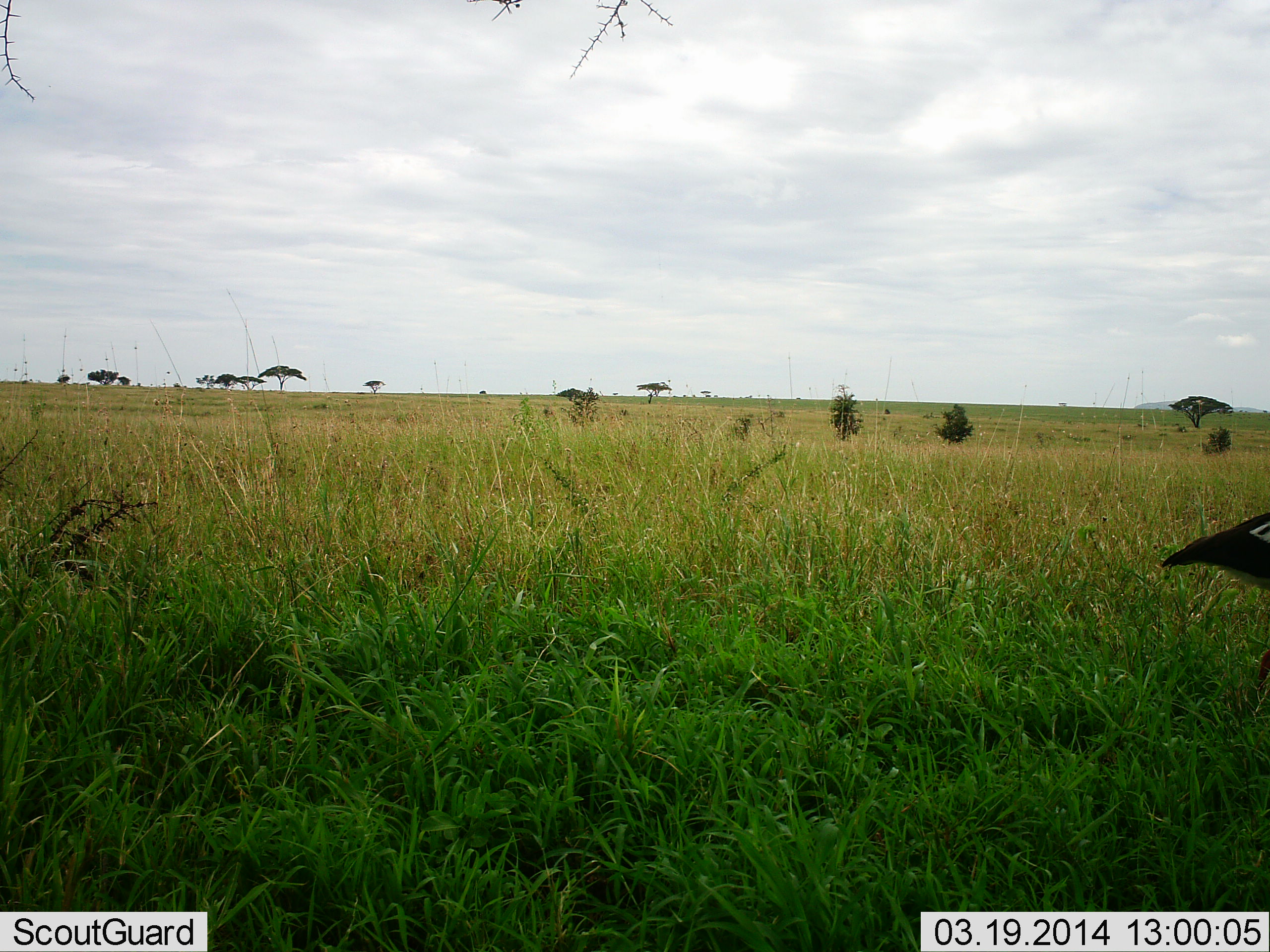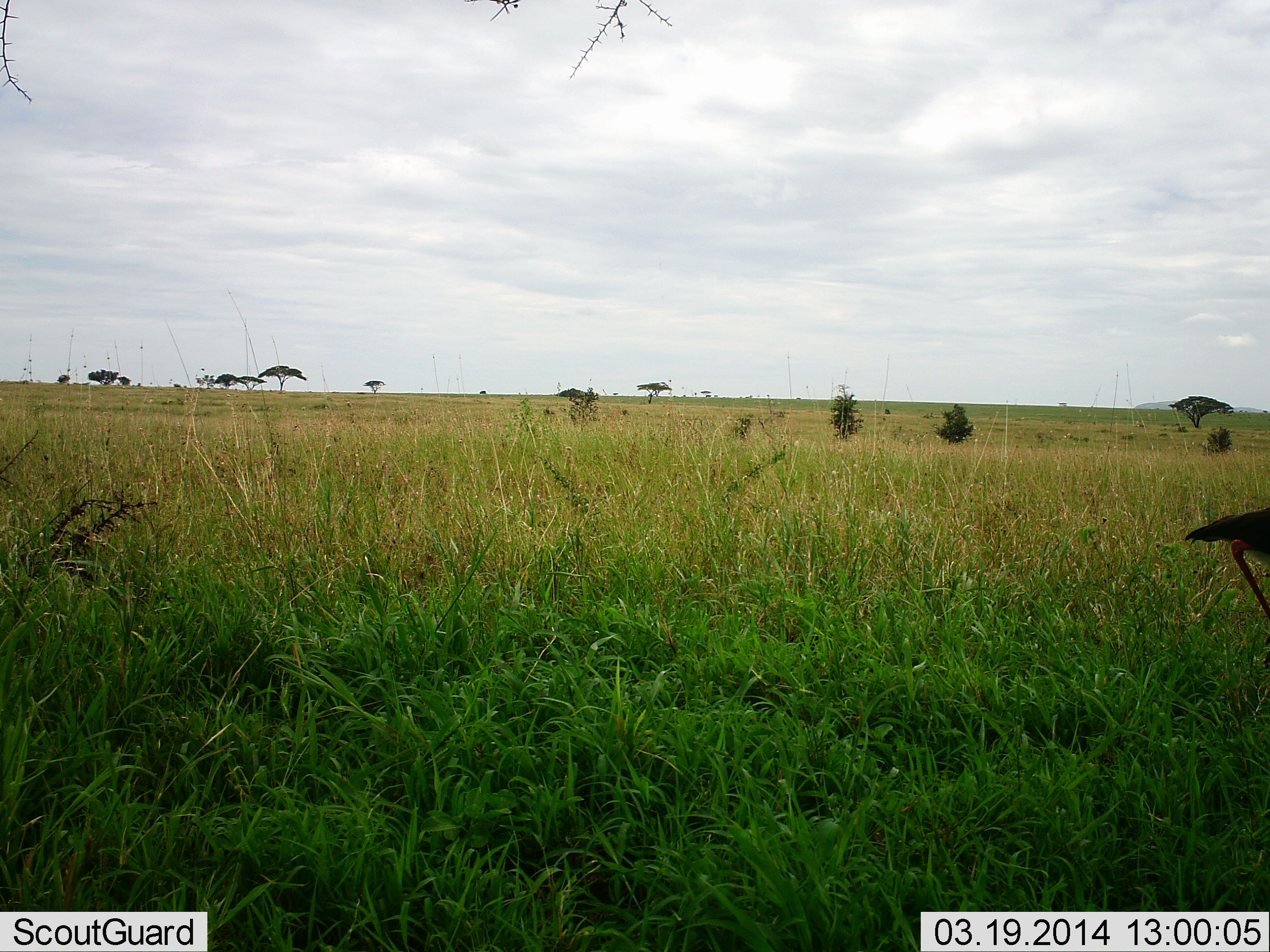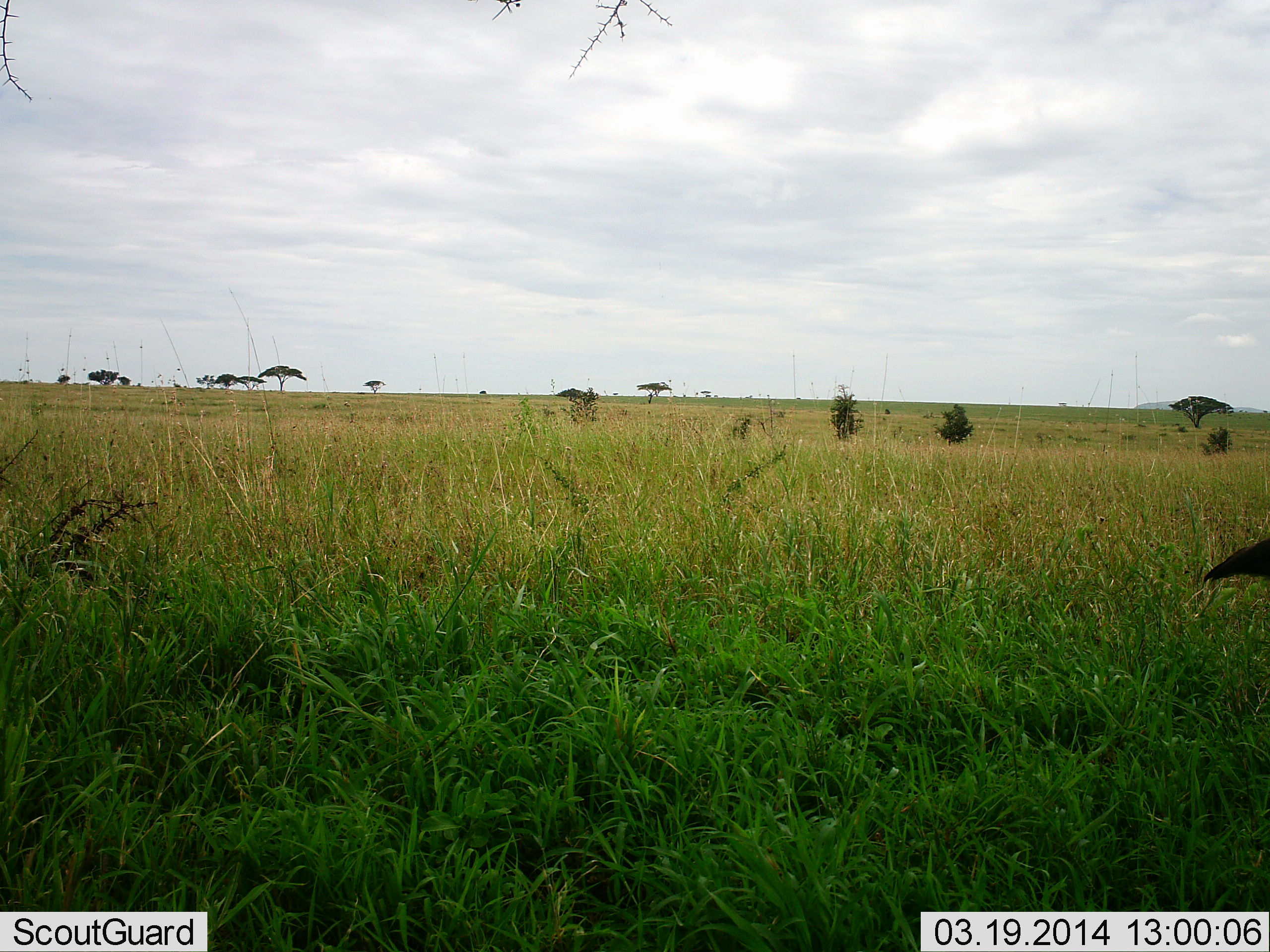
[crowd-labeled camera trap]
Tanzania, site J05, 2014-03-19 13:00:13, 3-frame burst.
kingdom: Animalia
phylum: Chordata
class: Aves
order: Accipitriformes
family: Sagittariidae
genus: Sagittarius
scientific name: Sagittarius serpentarius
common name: secretary bird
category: secretarybird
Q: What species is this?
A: Secretarybird (secretary bird) (Sagittarius serpentarius).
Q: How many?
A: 1.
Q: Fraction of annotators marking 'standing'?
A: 70%.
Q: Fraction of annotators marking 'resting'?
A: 0%.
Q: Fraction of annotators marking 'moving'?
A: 40%.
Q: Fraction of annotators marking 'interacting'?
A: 0%.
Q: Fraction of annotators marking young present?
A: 0%.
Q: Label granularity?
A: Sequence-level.